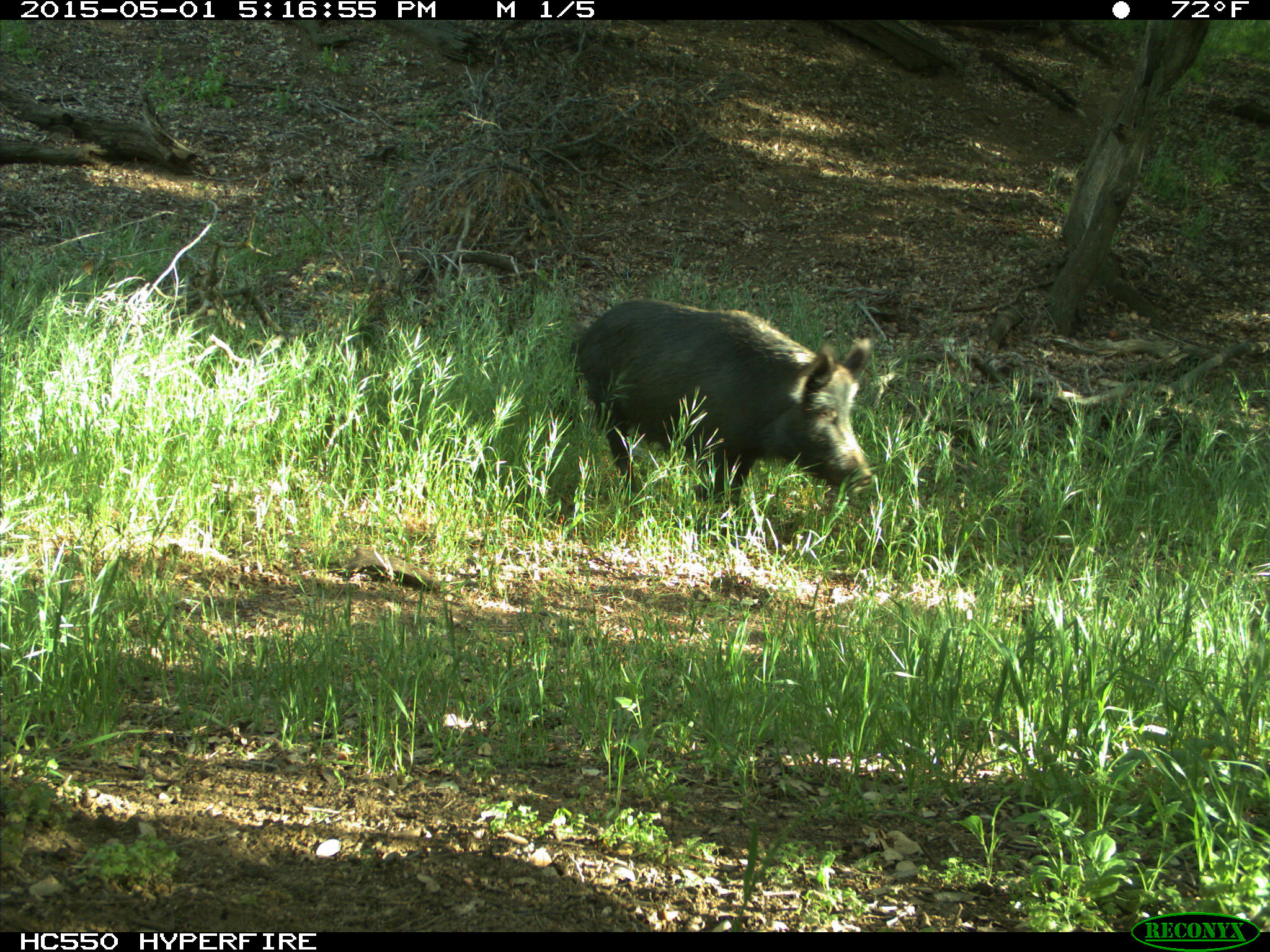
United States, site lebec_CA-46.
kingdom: Animalia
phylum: Chordata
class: Mammalia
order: Artiodactyla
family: Suidae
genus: Sus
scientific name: Sus scrofa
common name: wild boar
Sus scrofa (wild boar).